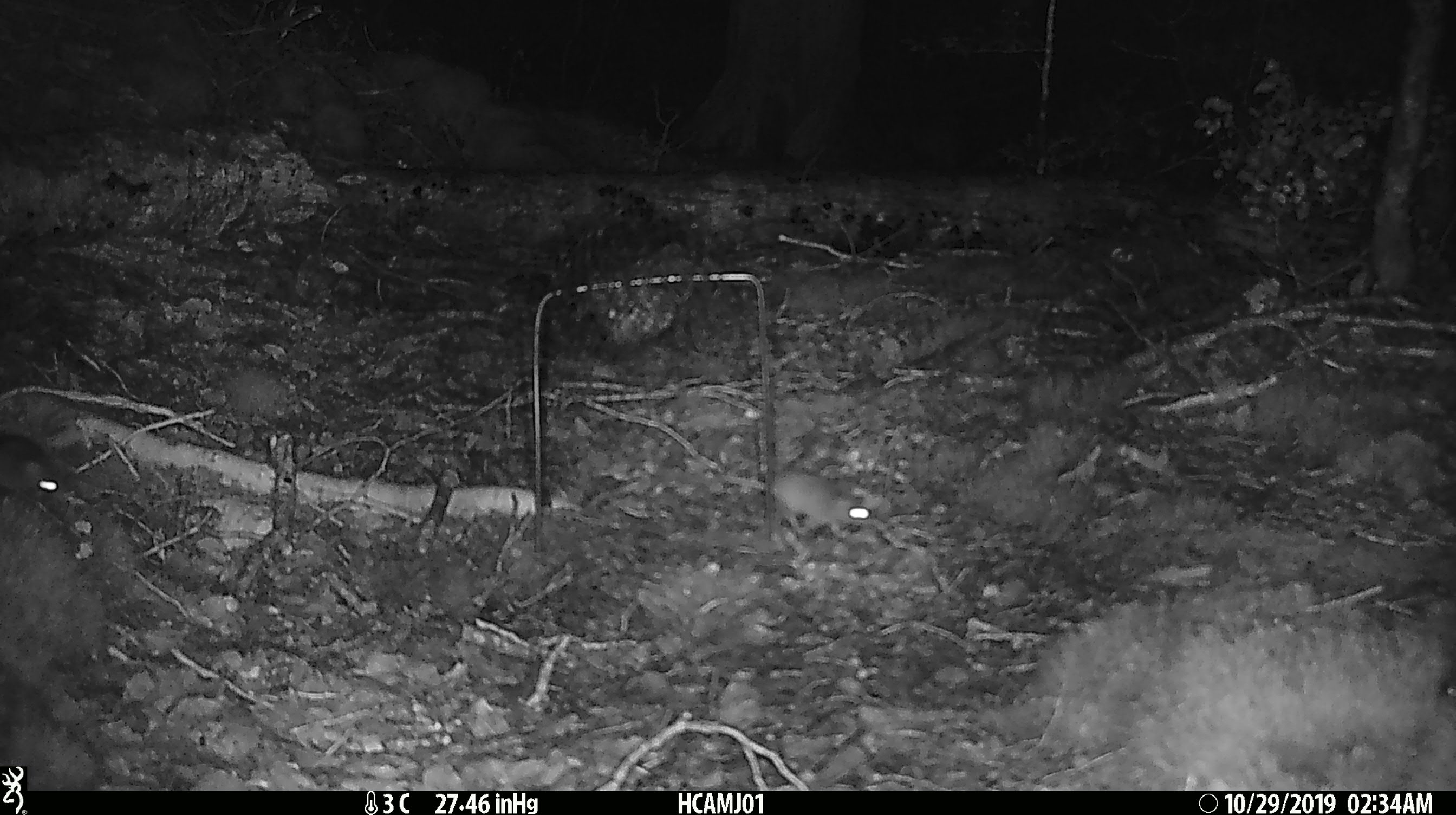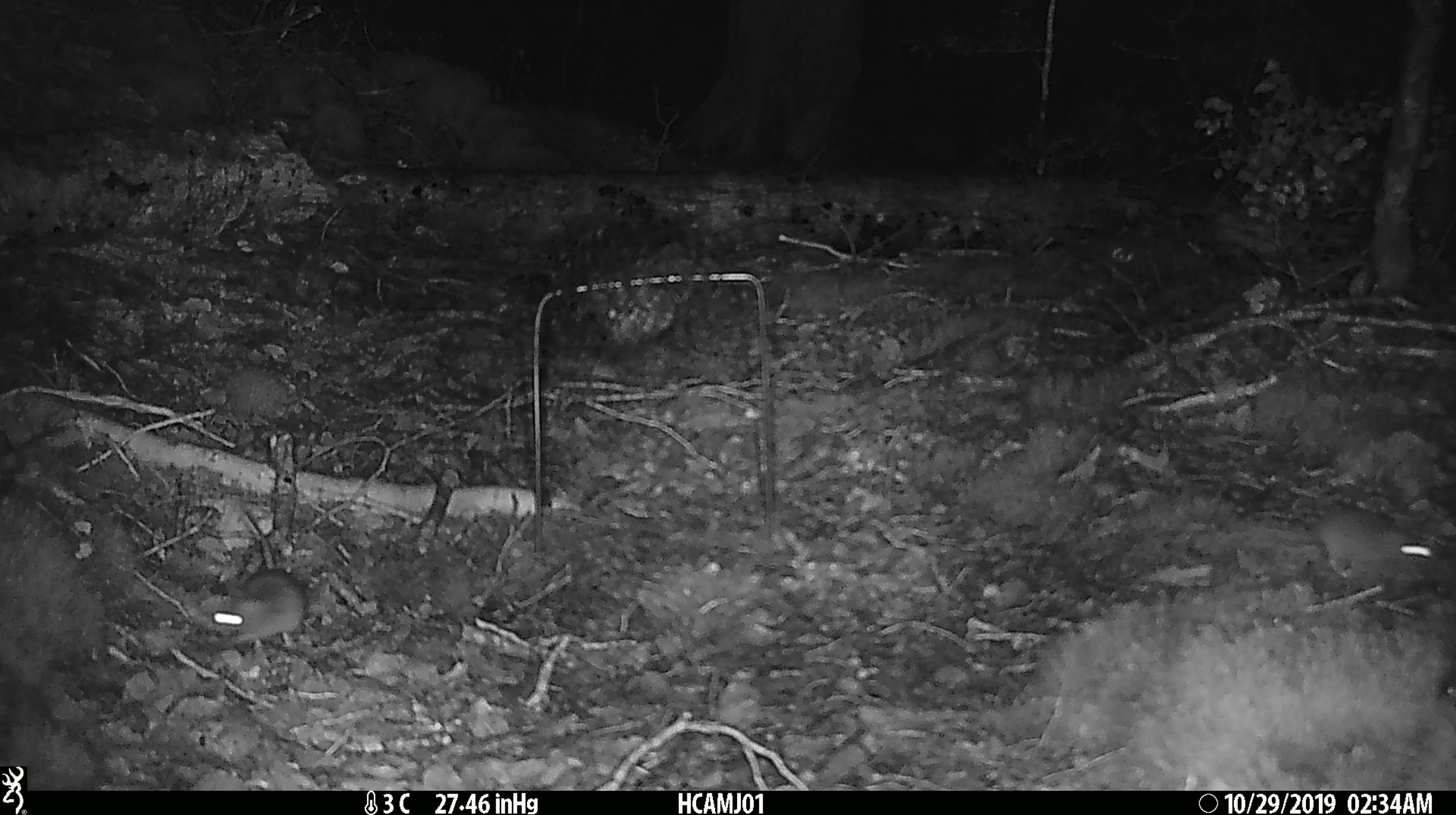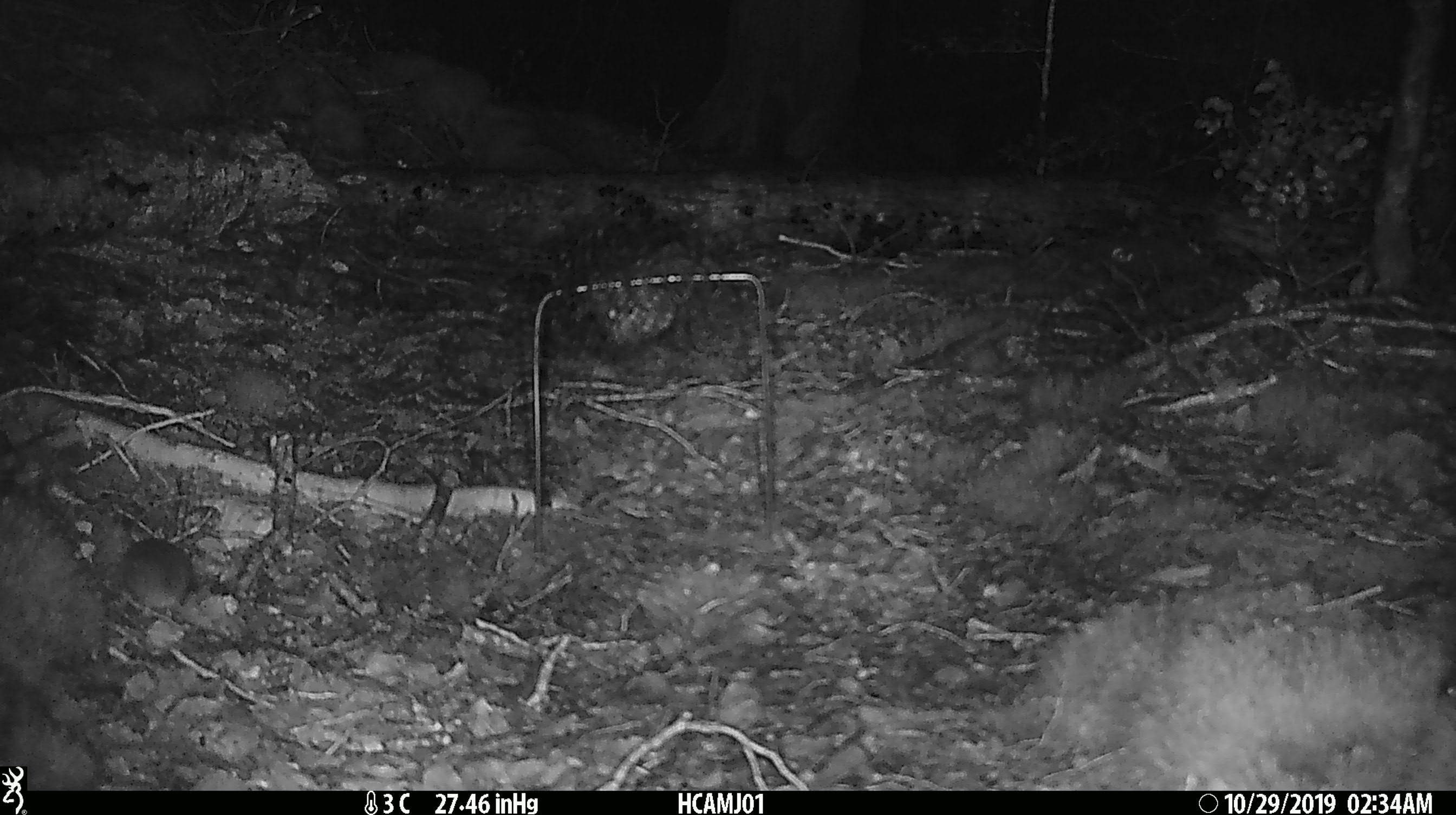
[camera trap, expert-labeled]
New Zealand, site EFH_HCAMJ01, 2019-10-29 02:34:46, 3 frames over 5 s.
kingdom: Animalia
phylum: Chordata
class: Mammalia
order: Rodentia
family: Muridae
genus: Mus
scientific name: Mus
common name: mouse